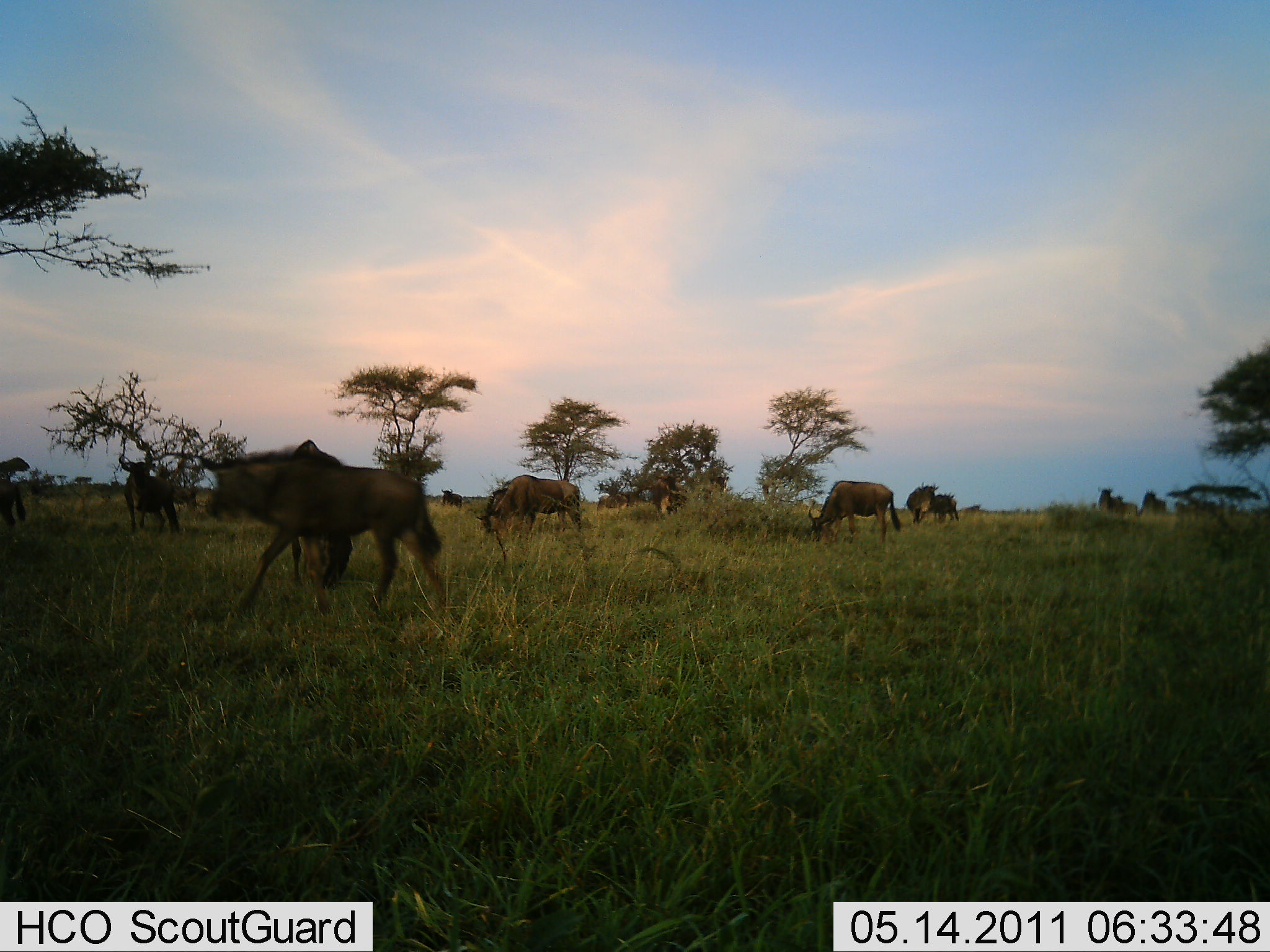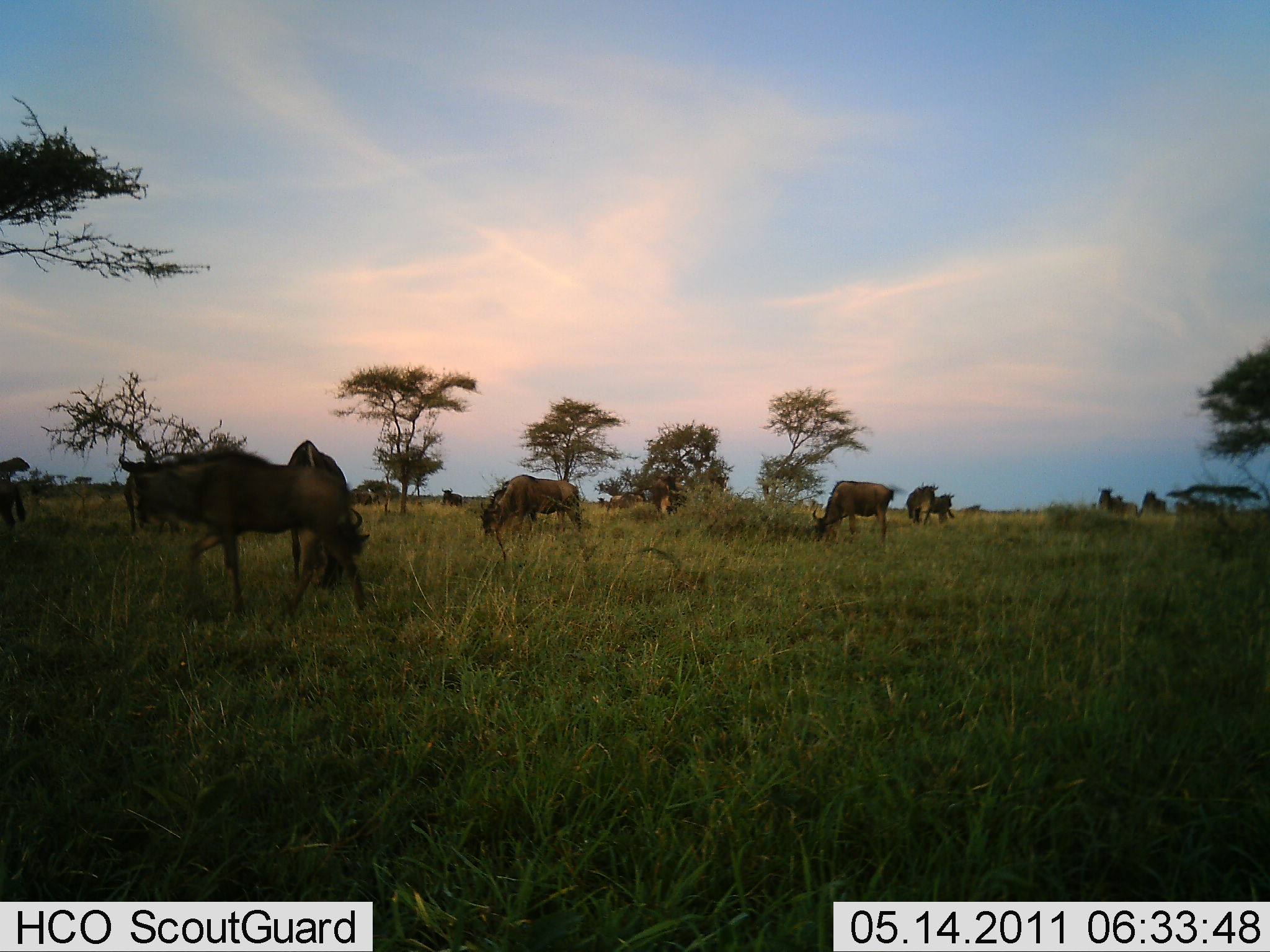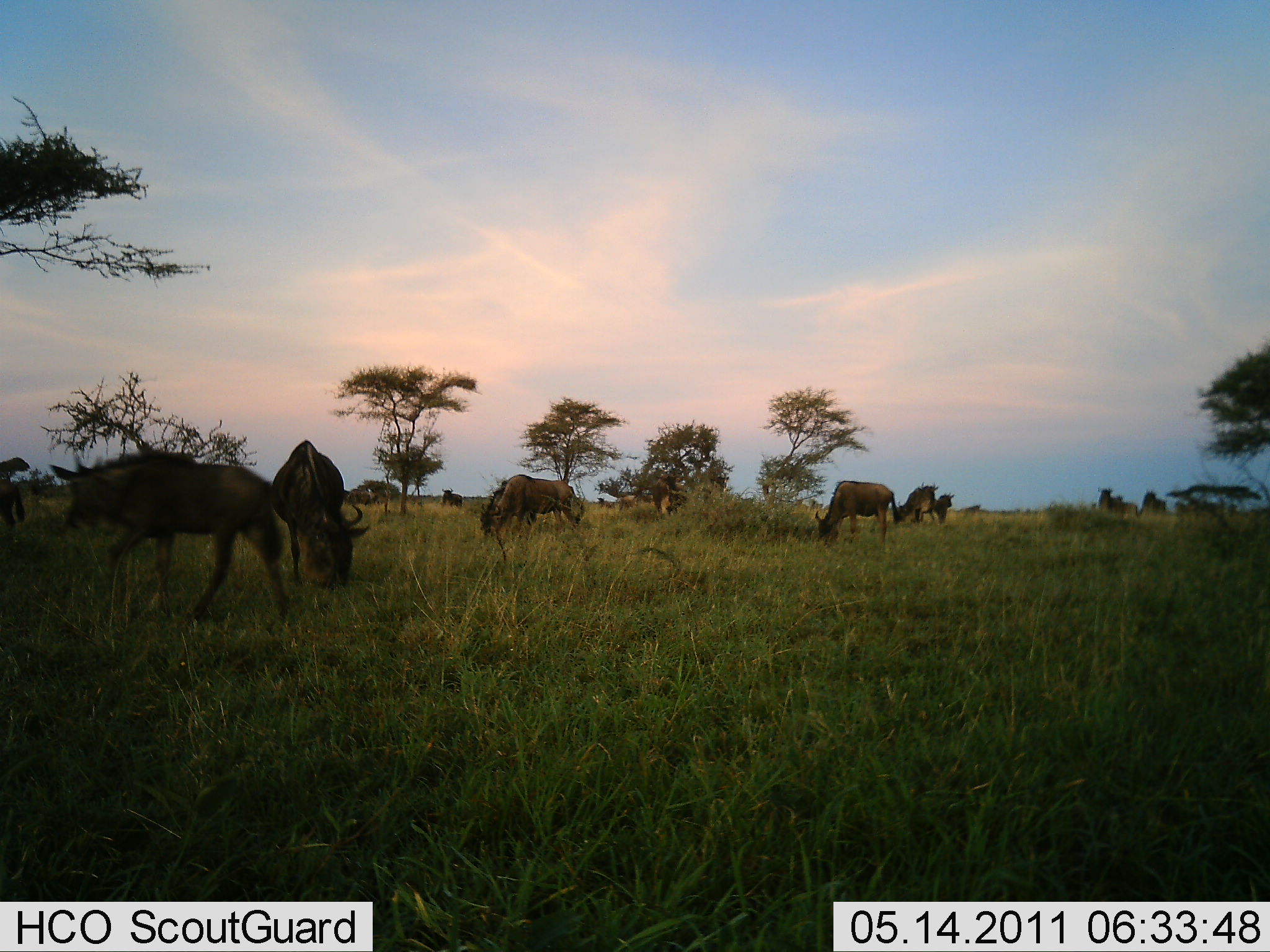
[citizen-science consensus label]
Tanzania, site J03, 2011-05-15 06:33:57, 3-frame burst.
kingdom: Animalia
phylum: Chordata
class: Mammalia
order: Artiodactyla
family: Bovidae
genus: Connochaetes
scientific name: Connochaetes taurinus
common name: blue wildebeest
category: wildebeest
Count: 11-50.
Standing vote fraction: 58%.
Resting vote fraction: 0%.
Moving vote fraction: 83%.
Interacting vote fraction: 8%.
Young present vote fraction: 8%.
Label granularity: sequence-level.